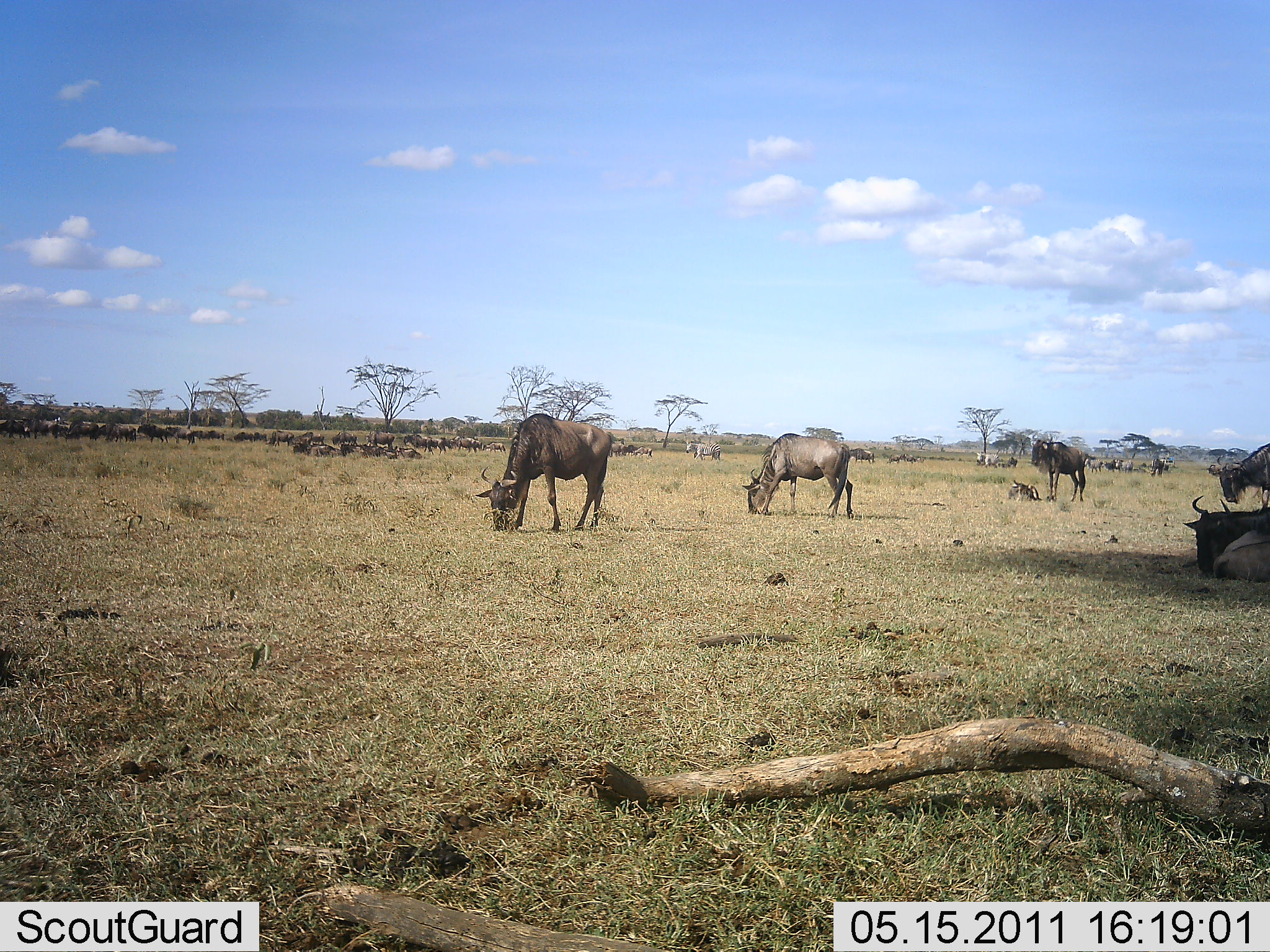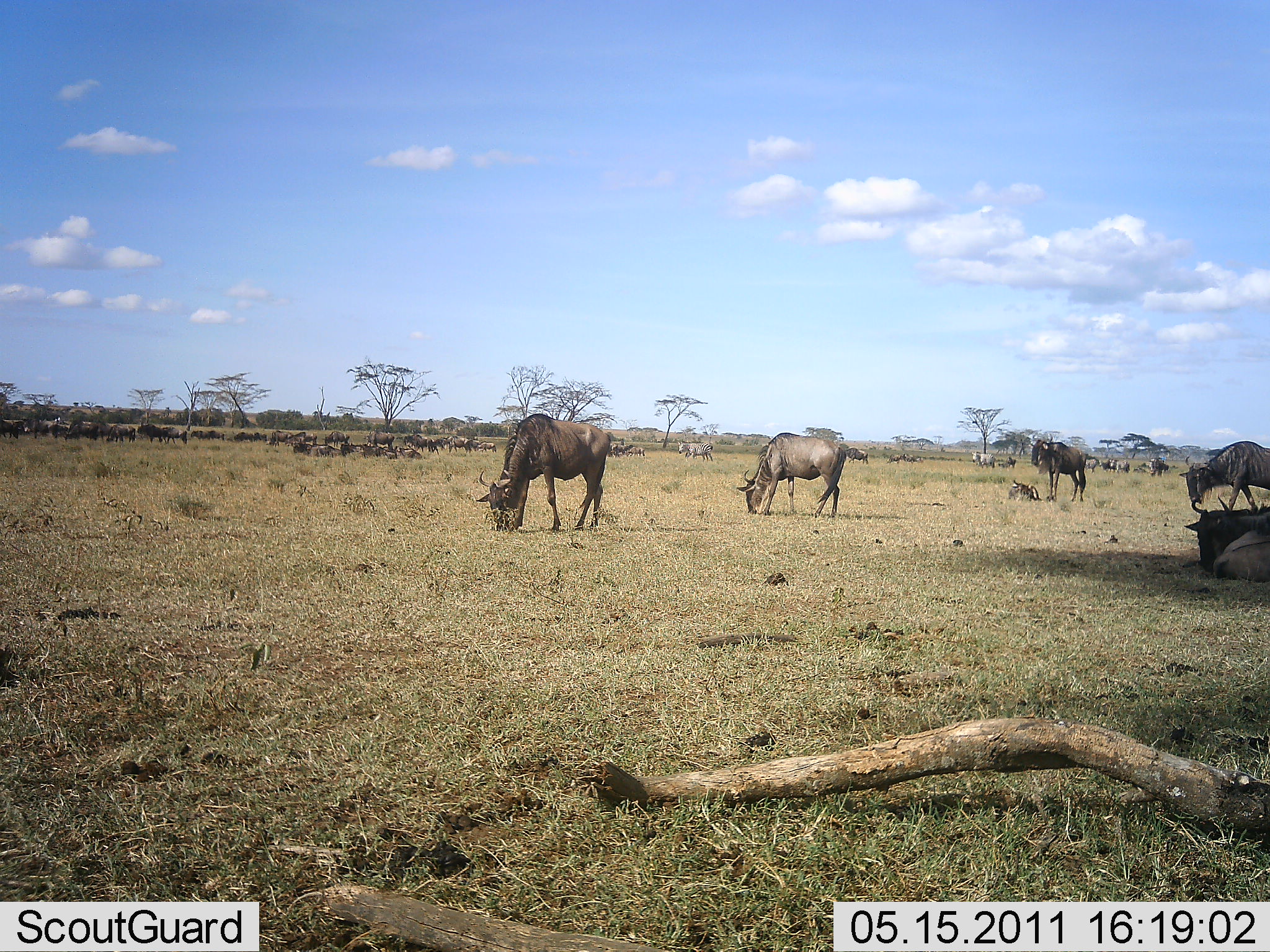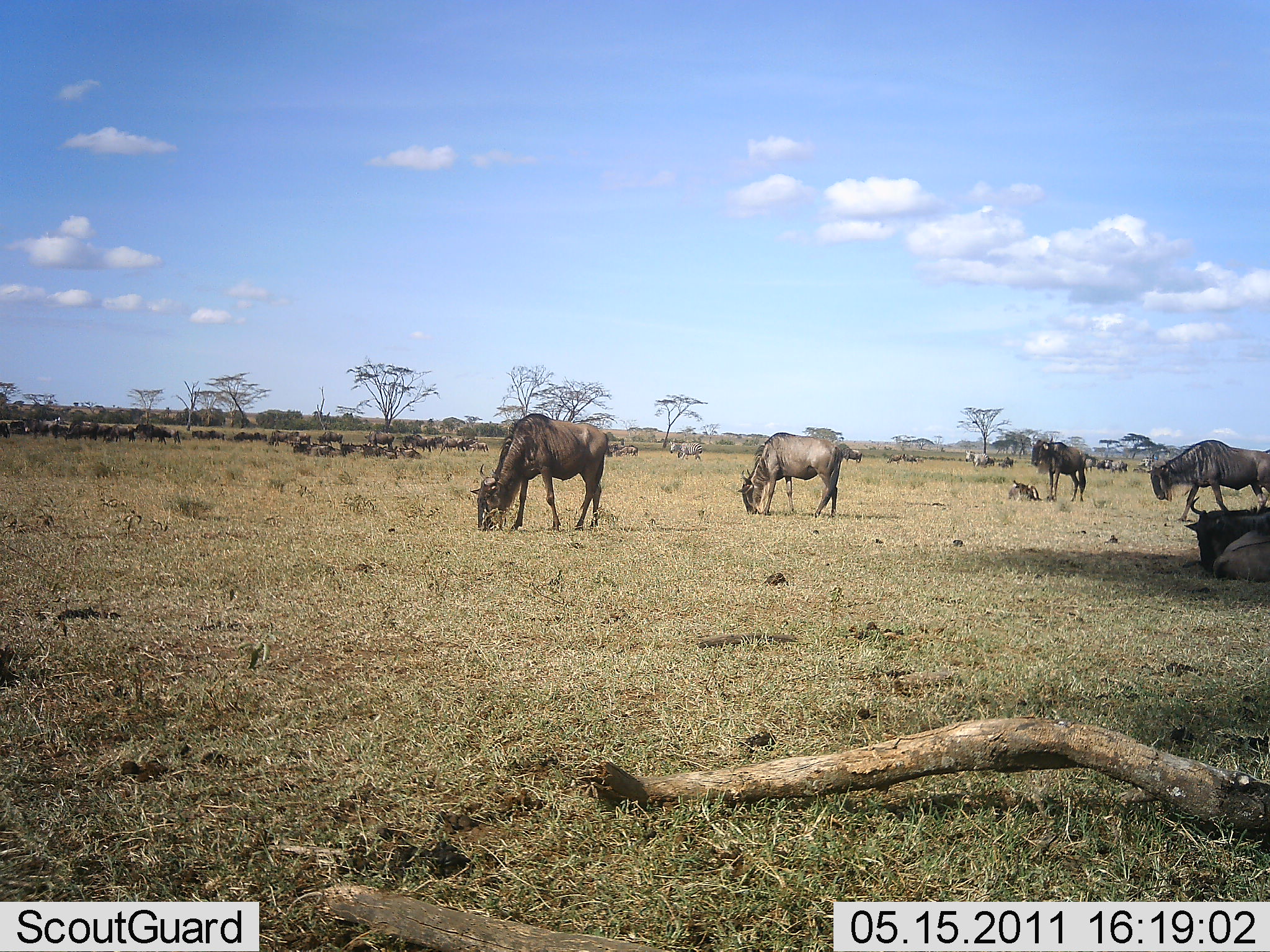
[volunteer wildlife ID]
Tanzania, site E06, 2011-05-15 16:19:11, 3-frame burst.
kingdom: Animalia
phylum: Chordata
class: Mammalia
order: Artiodactyla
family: Bovidae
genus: Connochaetes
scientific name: Connochaetes taurinus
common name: blue wildebeest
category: wildebeest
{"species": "wildebeest (blue wildebeest) (Connochaetes taurinus)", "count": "51+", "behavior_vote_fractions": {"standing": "36%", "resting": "55%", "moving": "64%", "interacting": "0%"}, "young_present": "27%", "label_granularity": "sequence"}